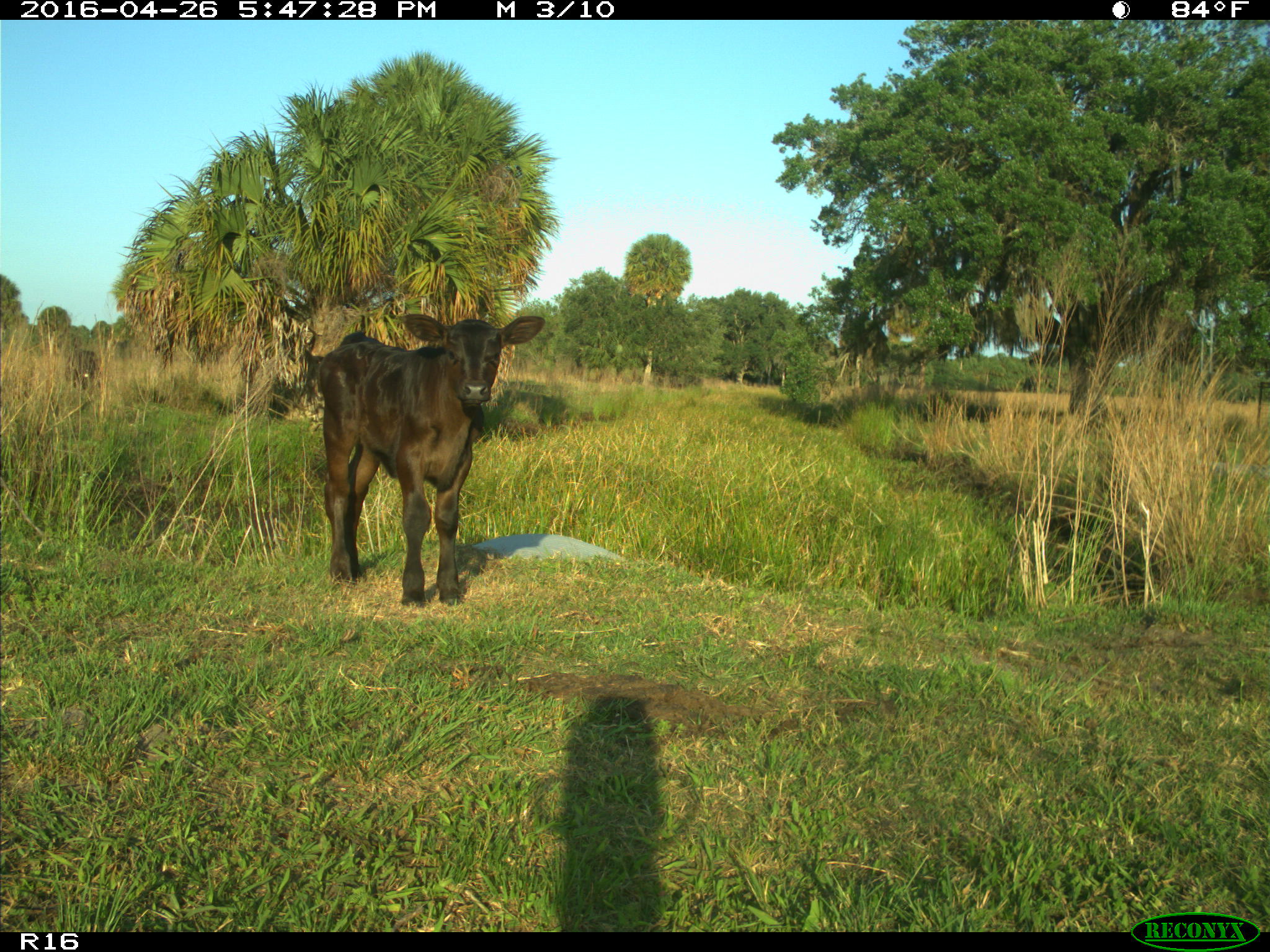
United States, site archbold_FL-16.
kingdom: Animalia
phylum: Chordata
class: Mammalia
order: Artiodactyla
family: Bovidae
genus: Bos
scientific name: Bos taurus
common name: domestic cow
Bos taurus (domestic cow).